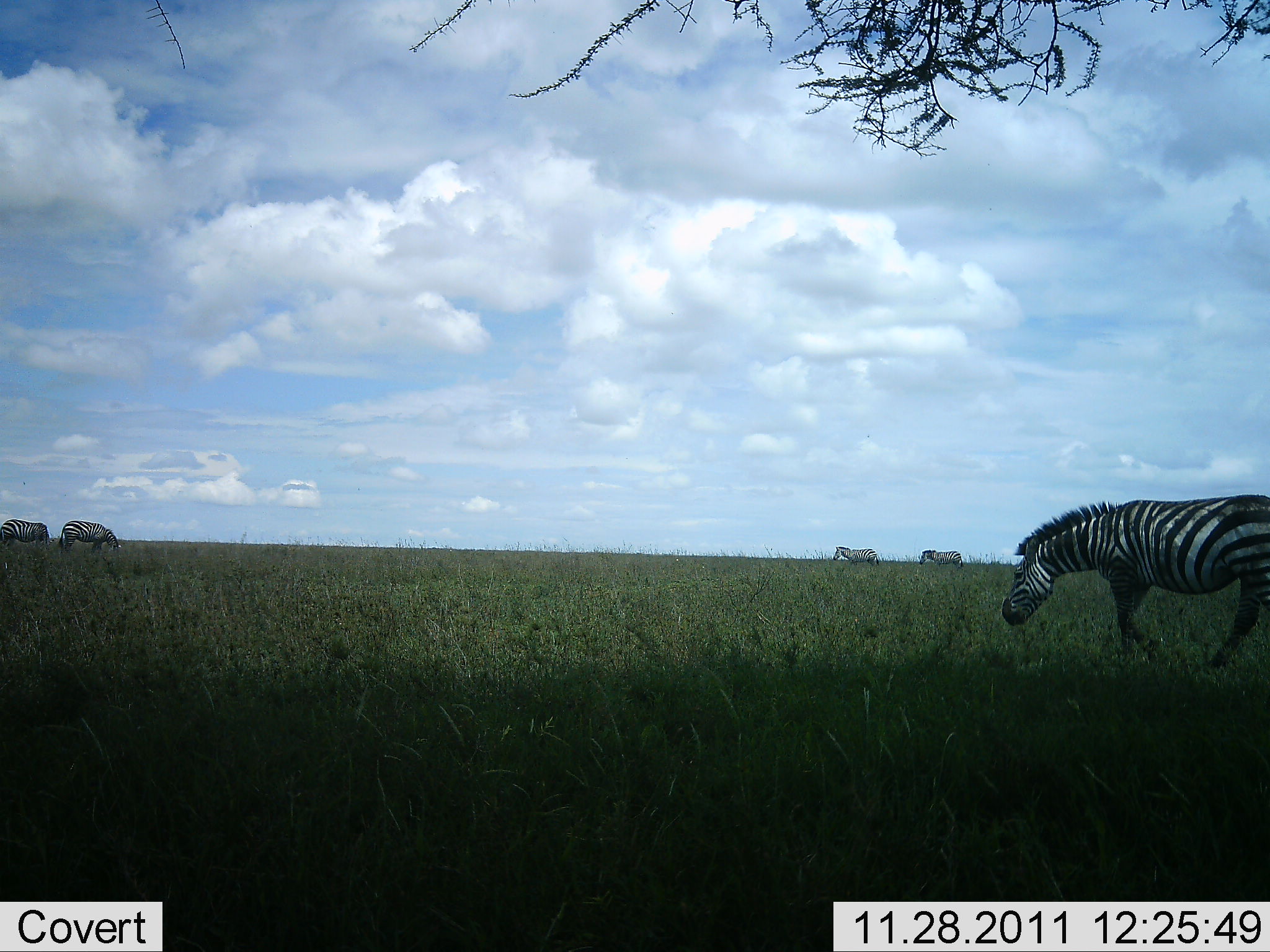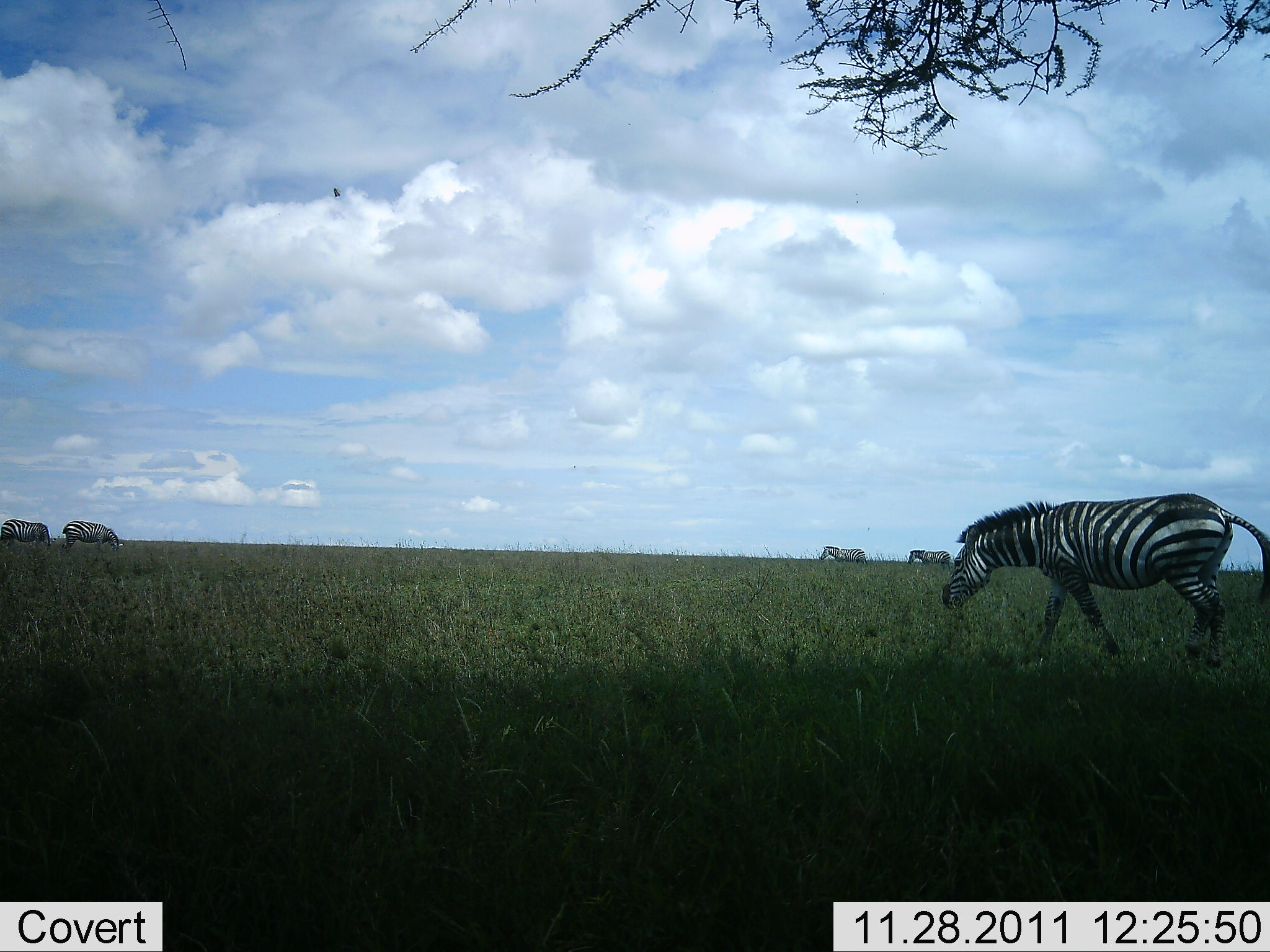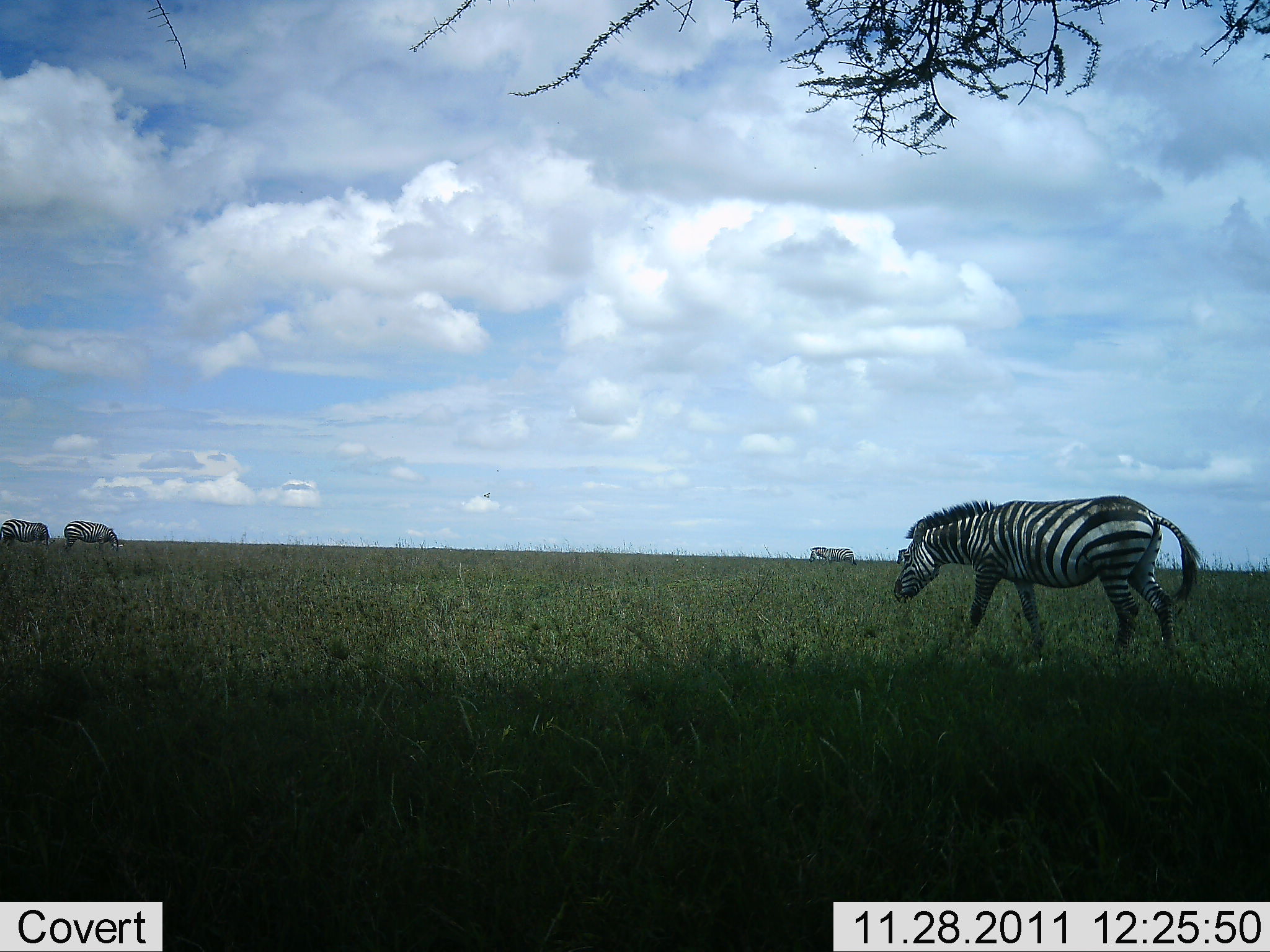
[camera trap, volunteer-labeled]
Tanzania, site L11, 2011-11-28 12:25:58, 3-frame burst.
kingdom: Animalia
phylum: Chordata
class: Mammalia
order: Perissodactyla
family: Equidae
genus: Equus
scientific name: Equus quagga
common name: plains zebra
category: zebra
Zebra (plains zebra) (Equus quagga), count 5. Behavior (volunteer vote fractions): standing 36%, resting 0%, moving 79%, interacting 0%. Young present (vote fraction): 0%. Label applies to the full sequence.